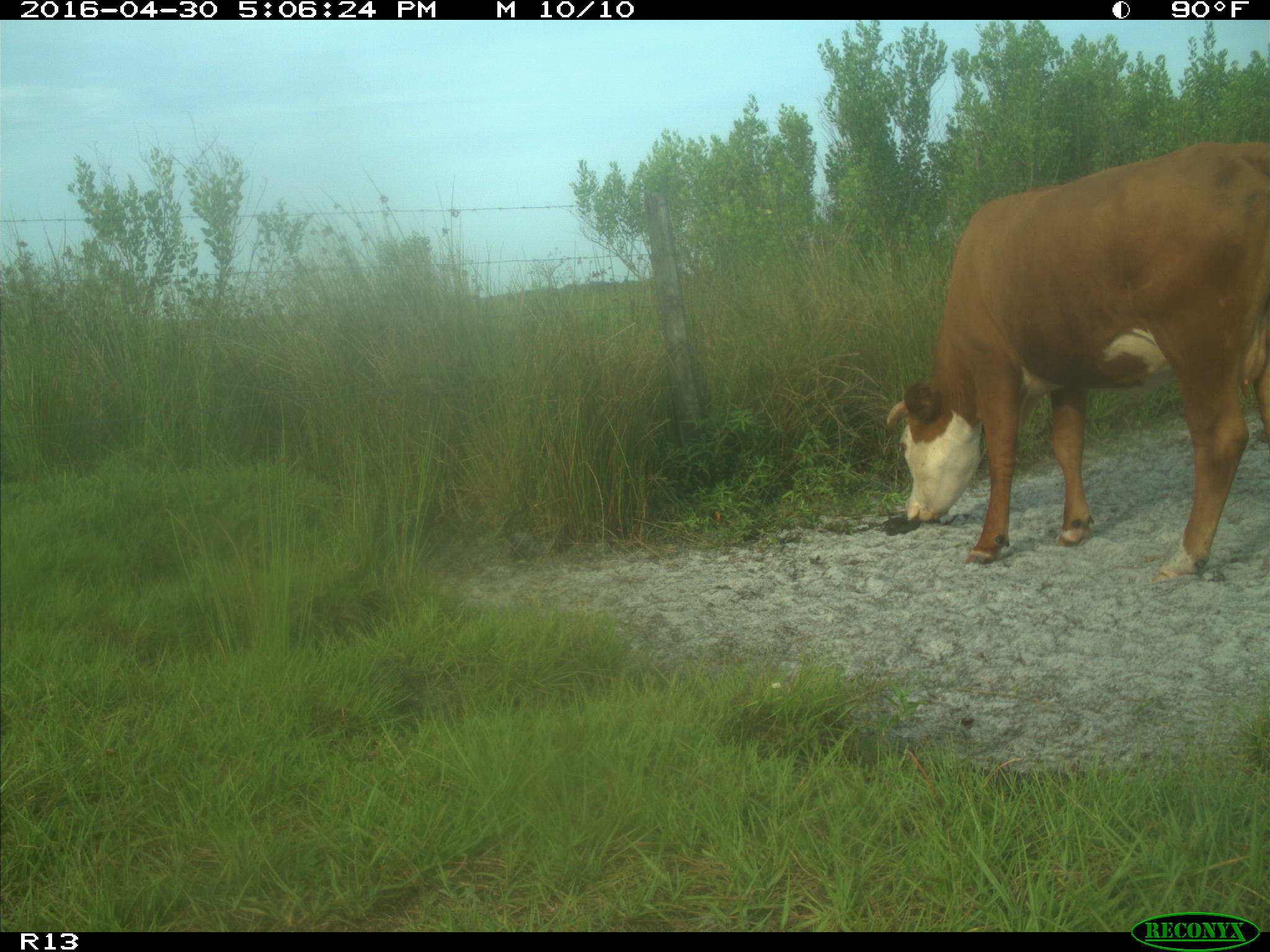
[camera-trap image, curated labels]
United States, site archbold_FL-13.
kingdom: Animalia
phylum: Chordata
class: Mammalia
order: Artiodactyla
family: Bovidae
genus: Bos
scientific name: Bos taurus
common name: domestic cow